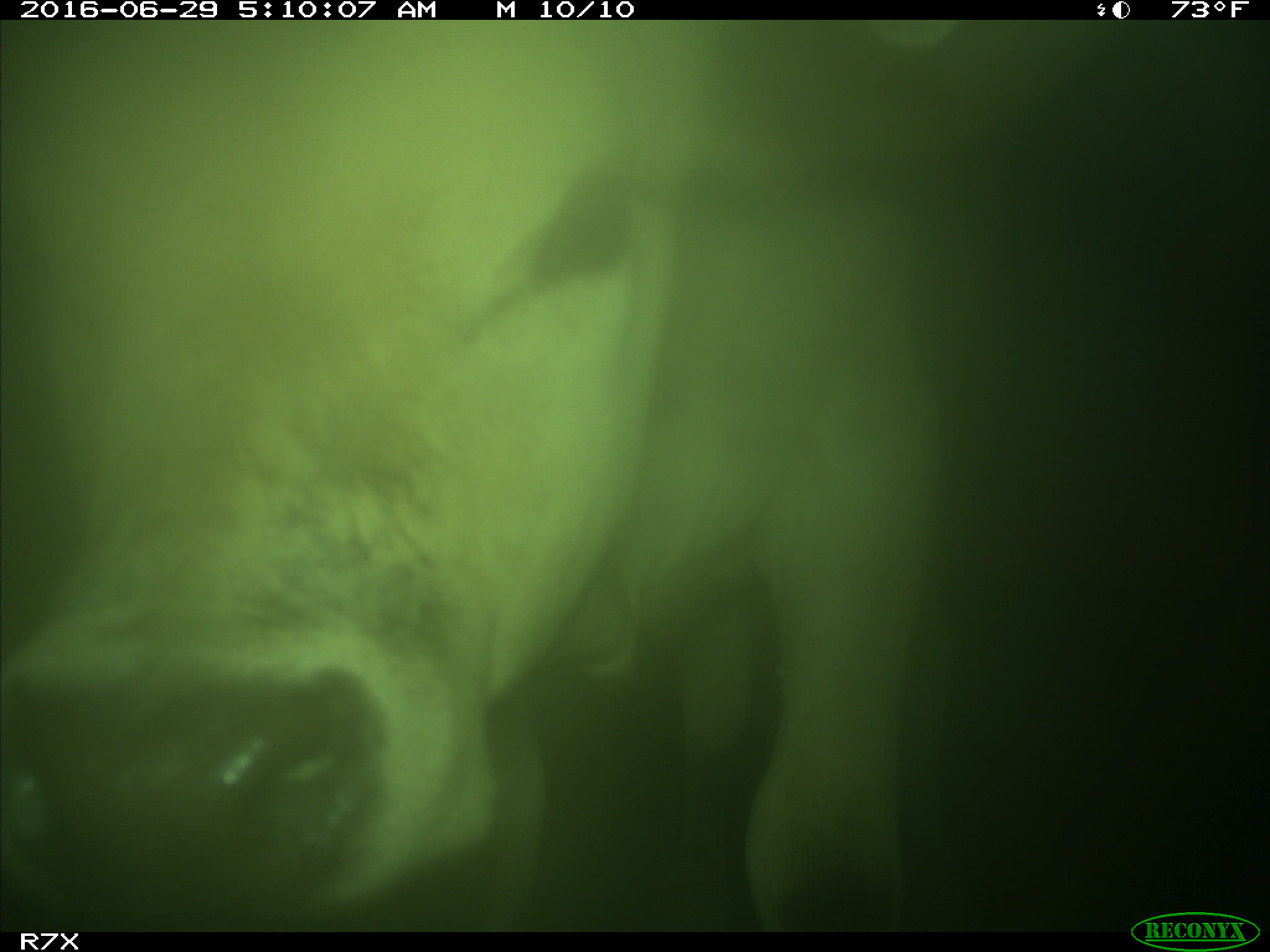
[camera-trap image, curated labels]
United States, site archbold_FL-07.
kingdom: Animalia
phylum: Chordata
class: Mammalia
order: Artiodactyla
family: Bovidae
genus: Bos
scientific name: Bos taurus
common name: domestic cow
Bos taurus (domestic cow).